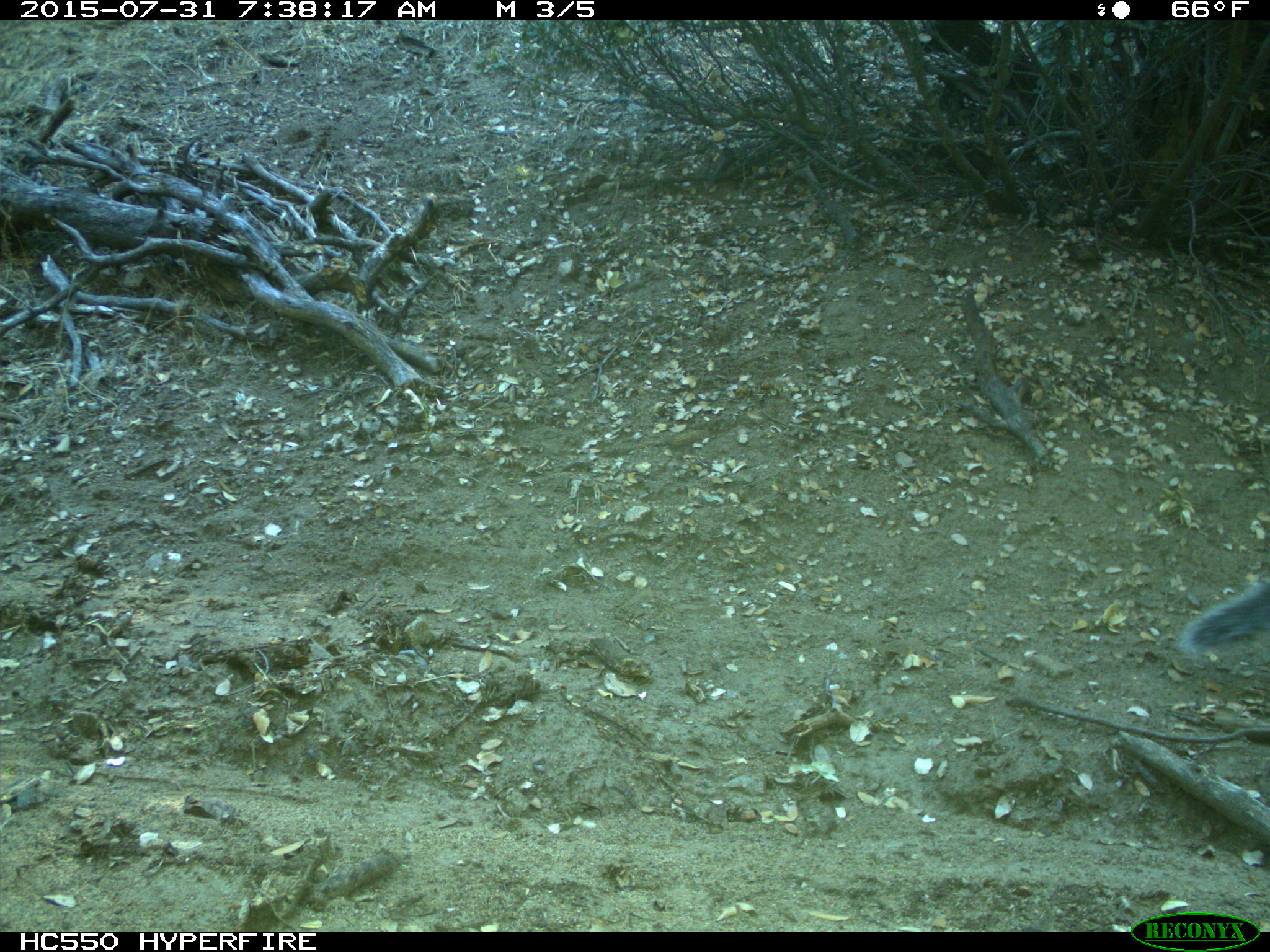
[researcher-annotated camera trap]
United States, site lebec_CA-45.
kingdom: Animalia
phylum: Chordata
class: Mammalia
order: Rodentia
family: Sciuridae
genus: Sciurus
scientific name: Sciurus carolinensis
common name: eastern gray squirrel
Sciurus carolinensis (eastern gray squirrel).